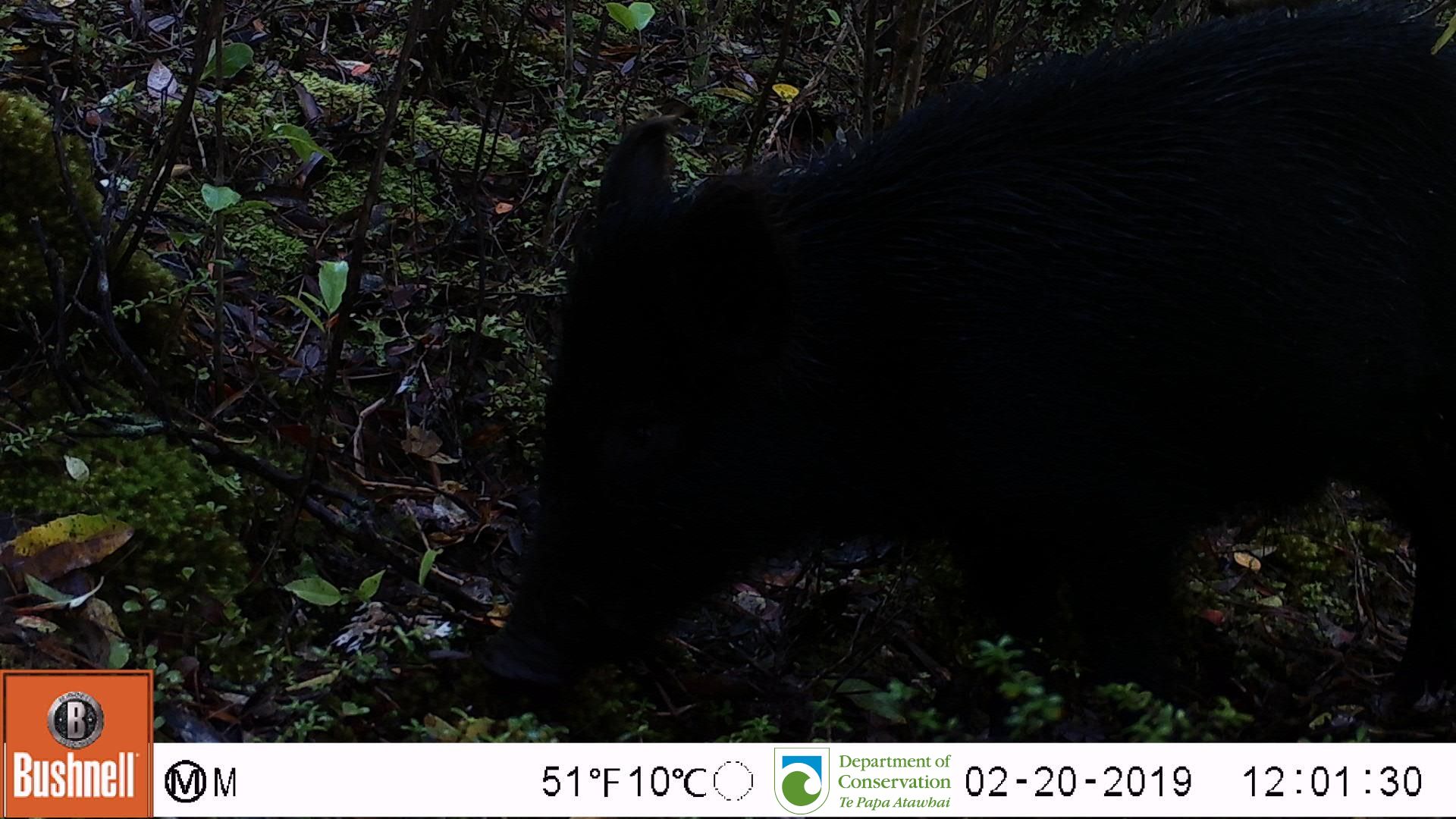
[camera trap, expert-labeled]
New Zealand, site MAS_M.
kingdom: Animalia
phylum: Chordata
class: Mammalia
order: Artiodactyla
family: Suidae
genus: Sus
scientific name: Sus scrofa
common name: pig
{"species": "pig (Sus scrofa)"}